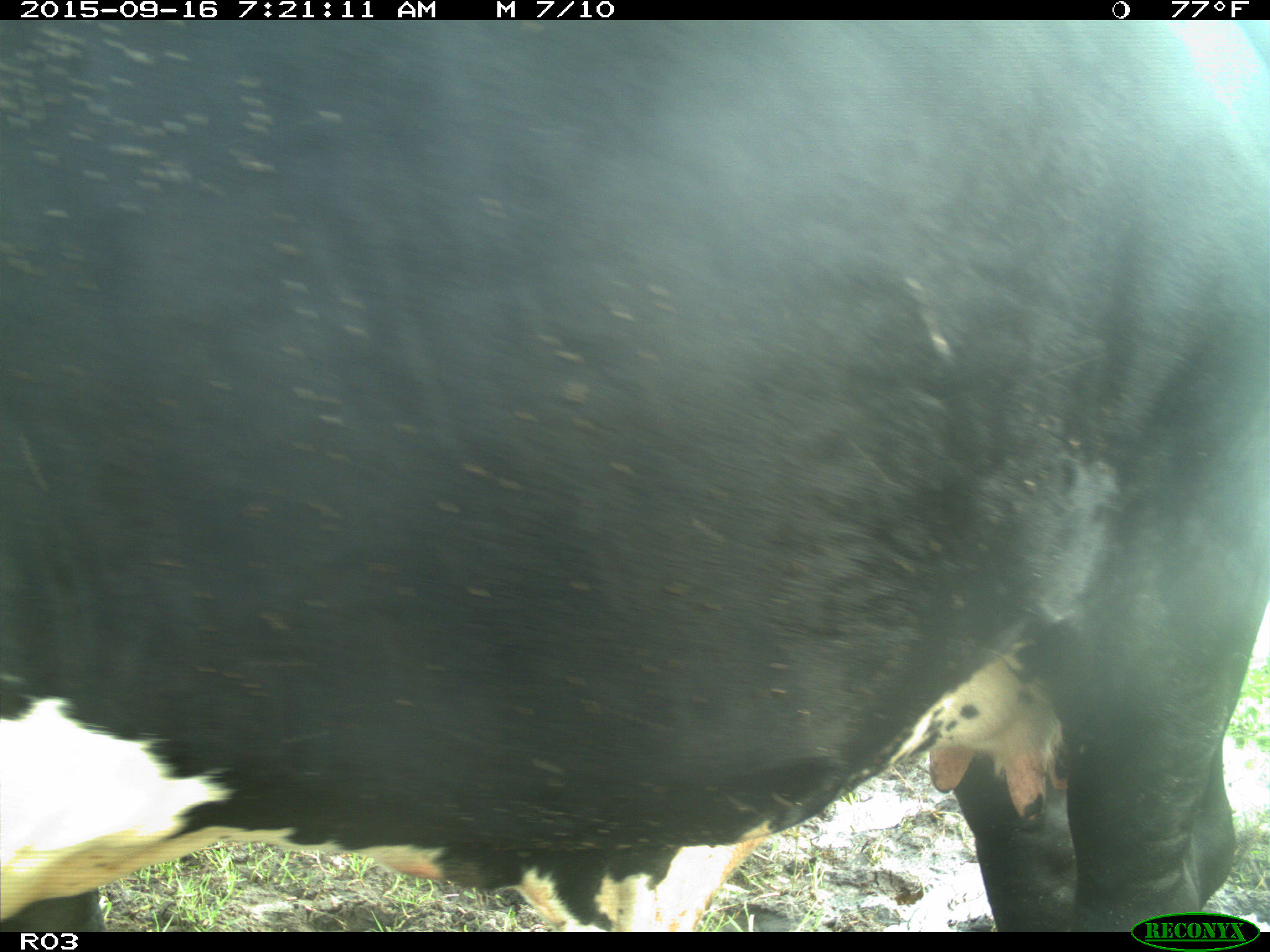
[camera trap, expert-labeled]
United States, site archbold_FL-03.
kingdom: Animalia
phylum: Chordata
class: Mammalia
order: Artiodactyla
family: Bovidae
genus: Bos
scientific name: Bos taurus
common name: domestic cow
Bos taurus (domestic cow).